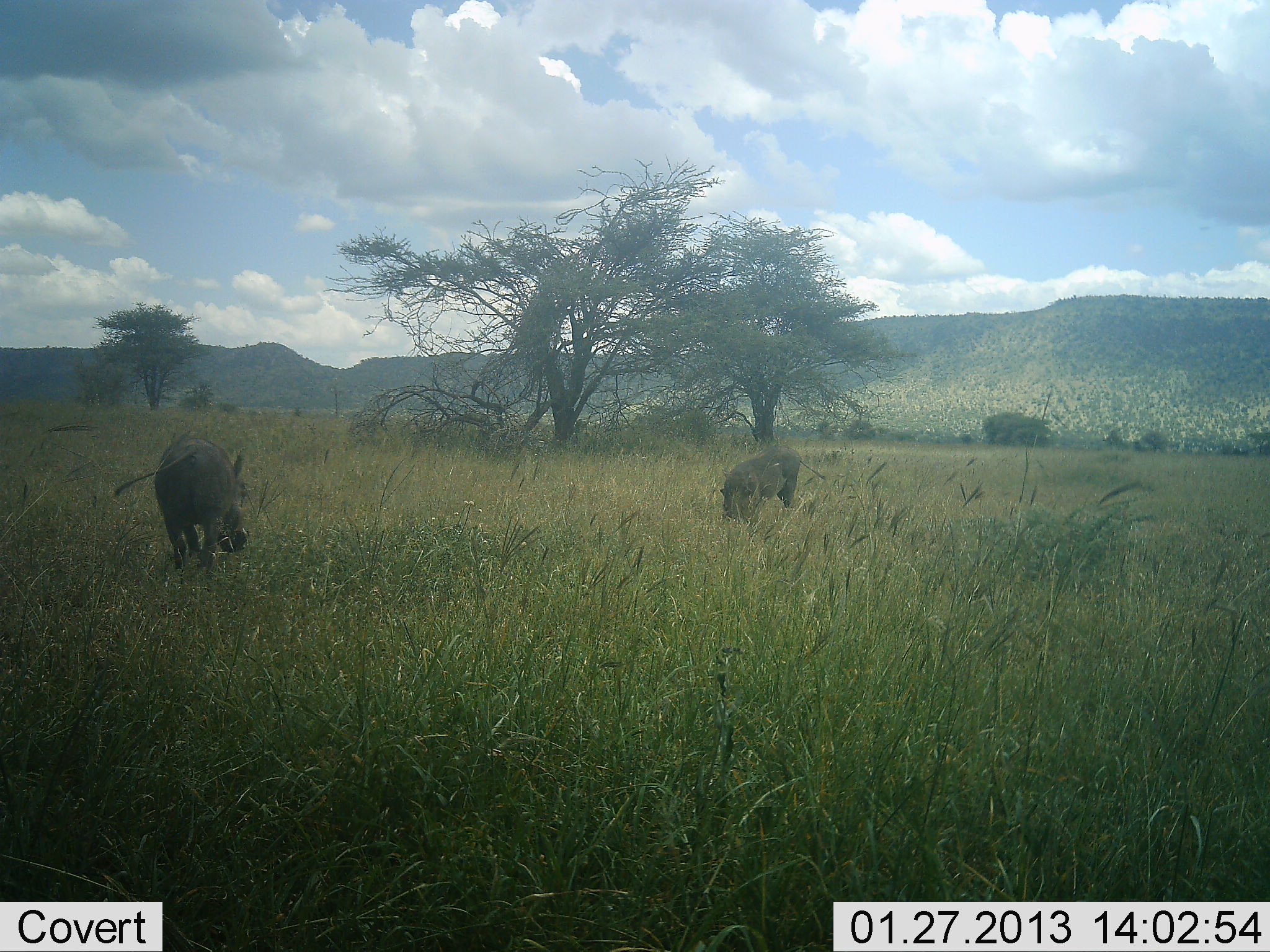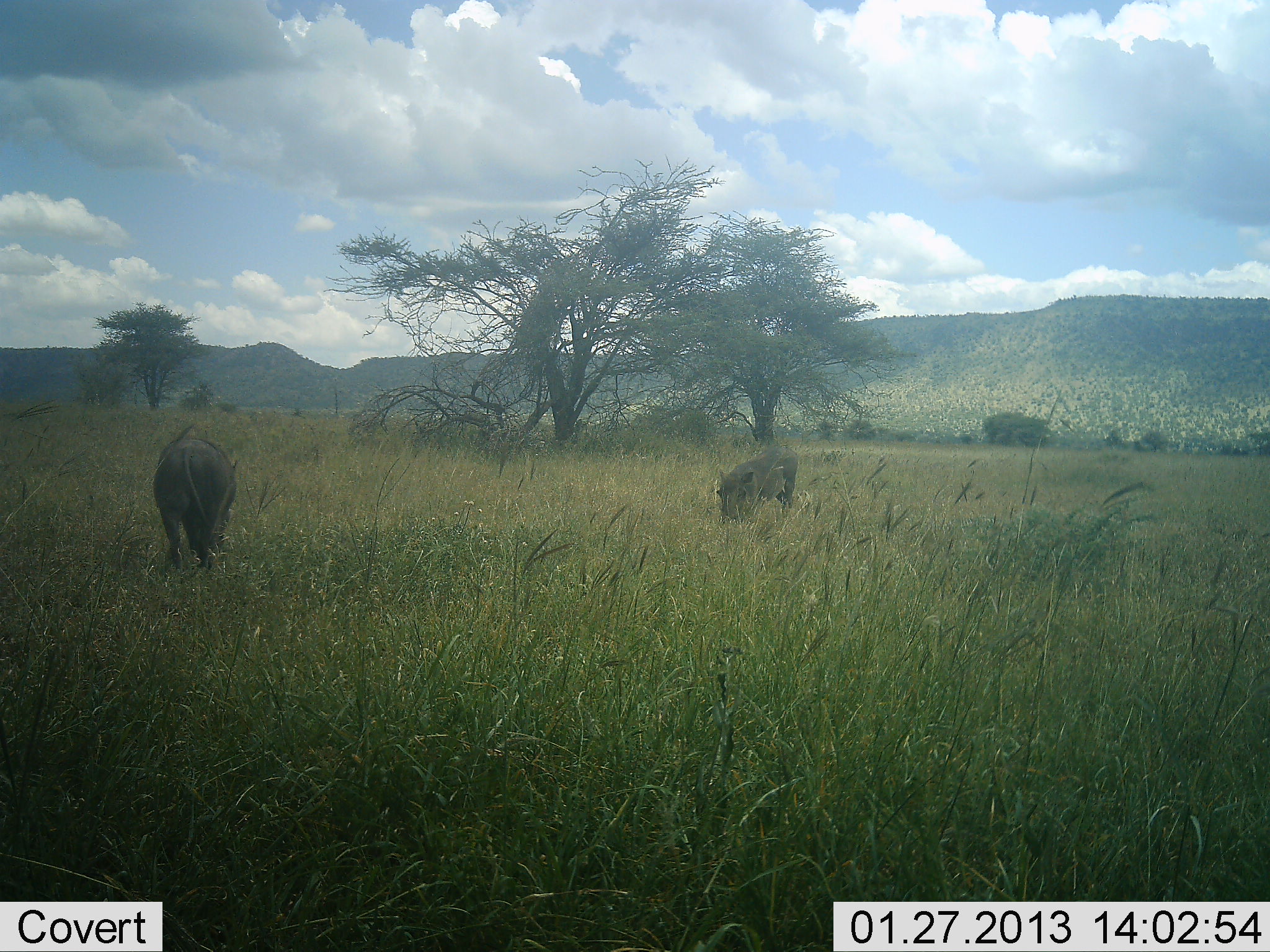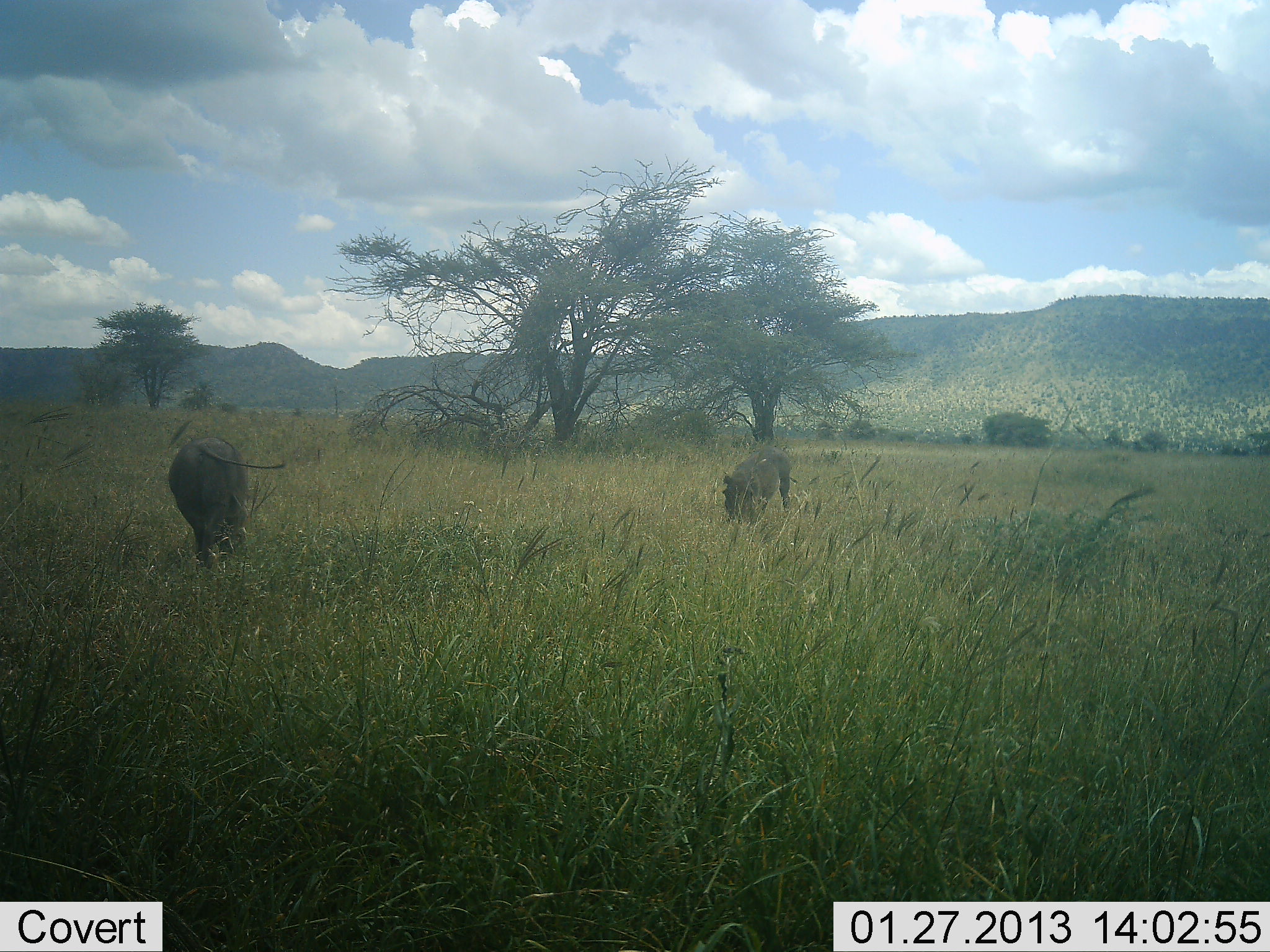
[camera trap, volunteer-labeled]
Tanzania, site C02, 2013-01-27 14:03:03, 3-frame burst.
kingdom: Animalia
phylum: Chordata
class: Mammalia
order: Artiodactyla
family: Suidae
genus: Phacochoerus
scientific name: Phacochoerus africanus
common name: warthog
Warthog (Phacochoerus africanus), count 2. Behavior (volunteer vote fractions): standing 29%, resting 0%, moving 29%, interacting 0%. Young present (vote fraction): 0%. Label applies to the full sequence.